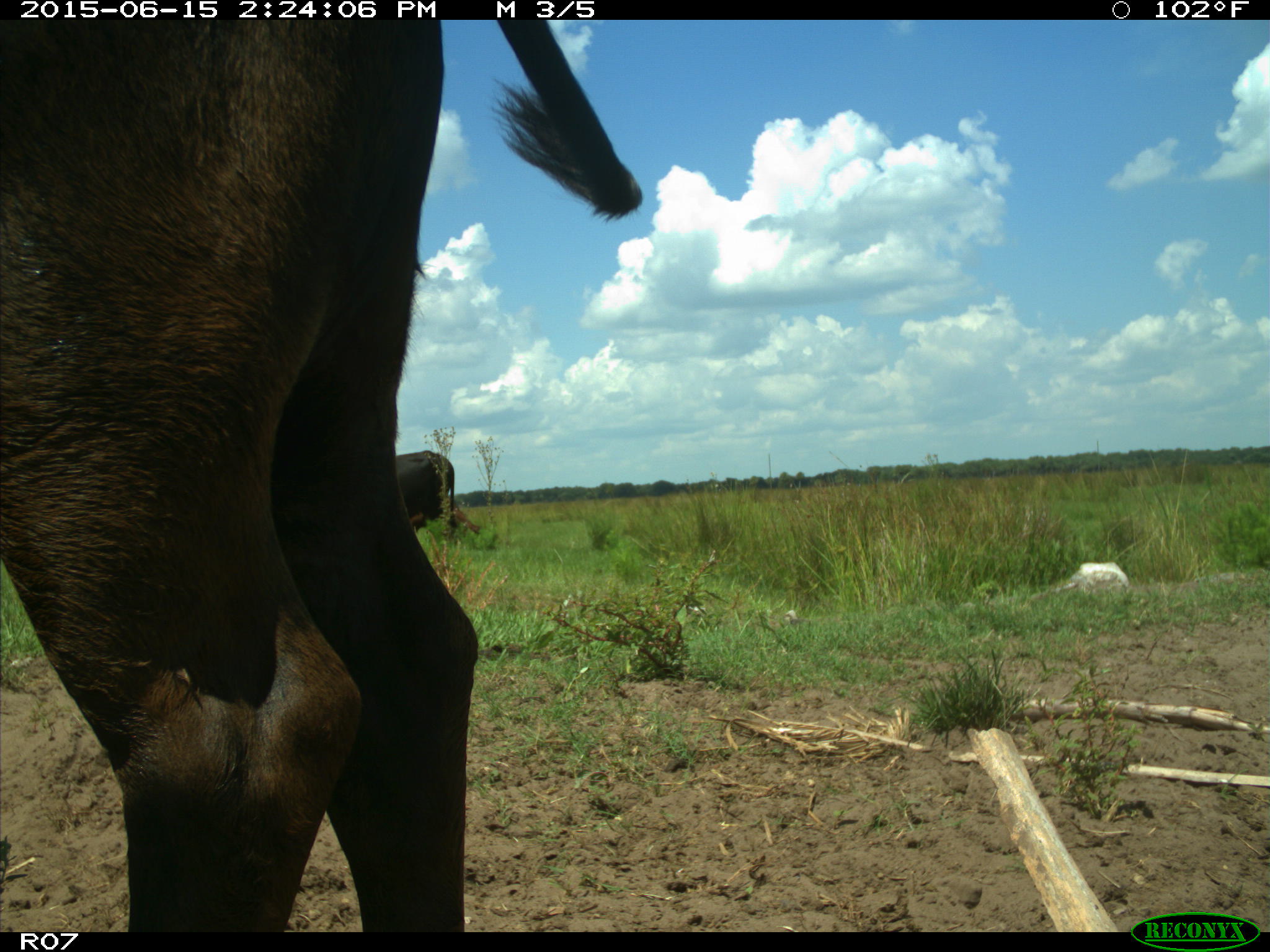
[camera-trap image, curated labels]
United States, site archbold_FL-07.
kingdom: Animalia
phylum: Chordata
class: Mammalia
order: Artiodactyla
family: Bovidae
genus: Bos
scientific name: Bos taurus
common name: domestic cow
Bos taurus (domestic cow).